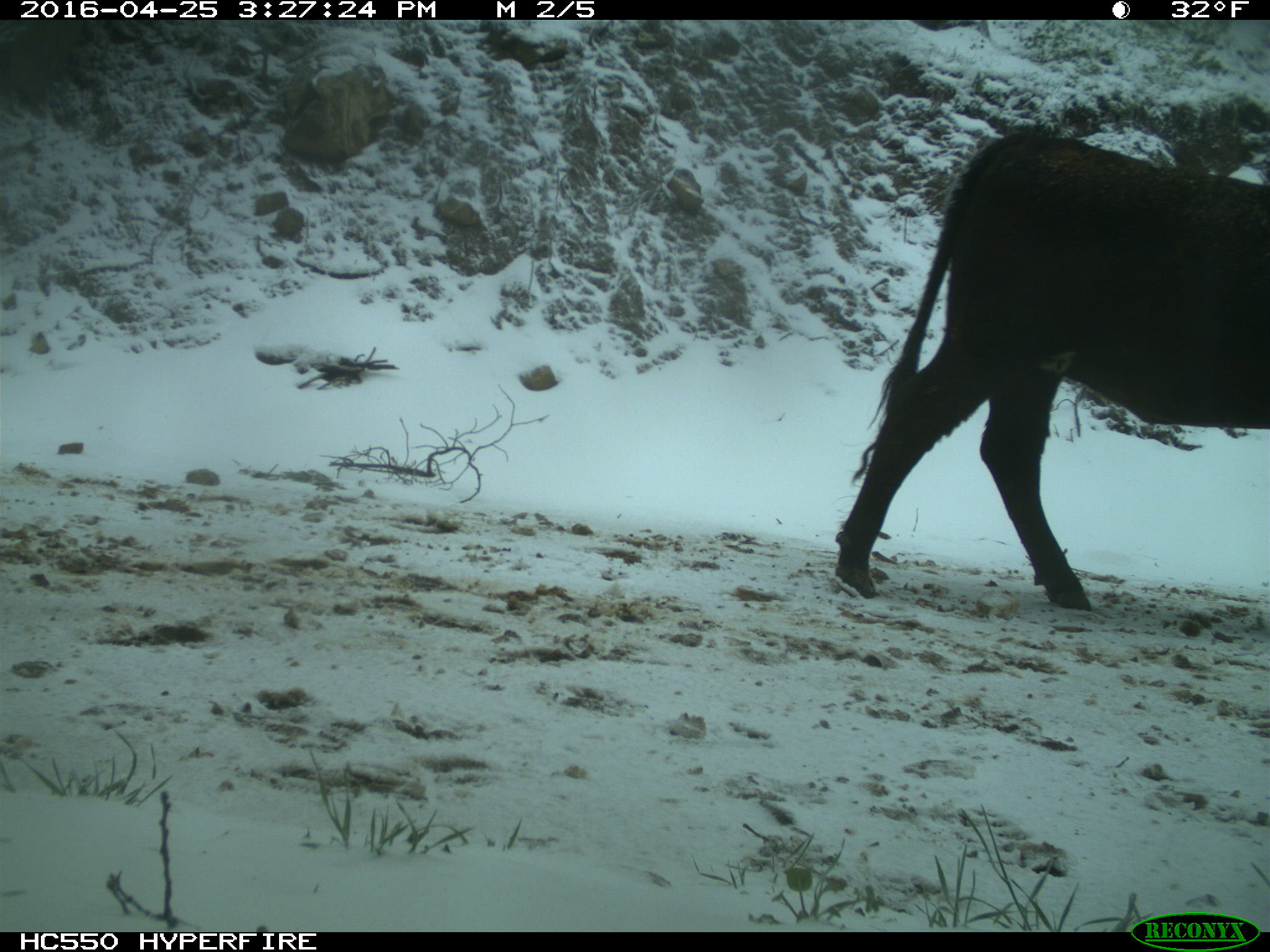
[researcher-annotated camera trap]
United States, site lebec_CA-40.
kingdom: Animalia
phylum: Chordata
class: Mammalia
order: Artiodactyla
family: Bovidae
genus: Bos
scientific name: Bos taurus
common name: domestic cow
Bos taurus (domestic cow).